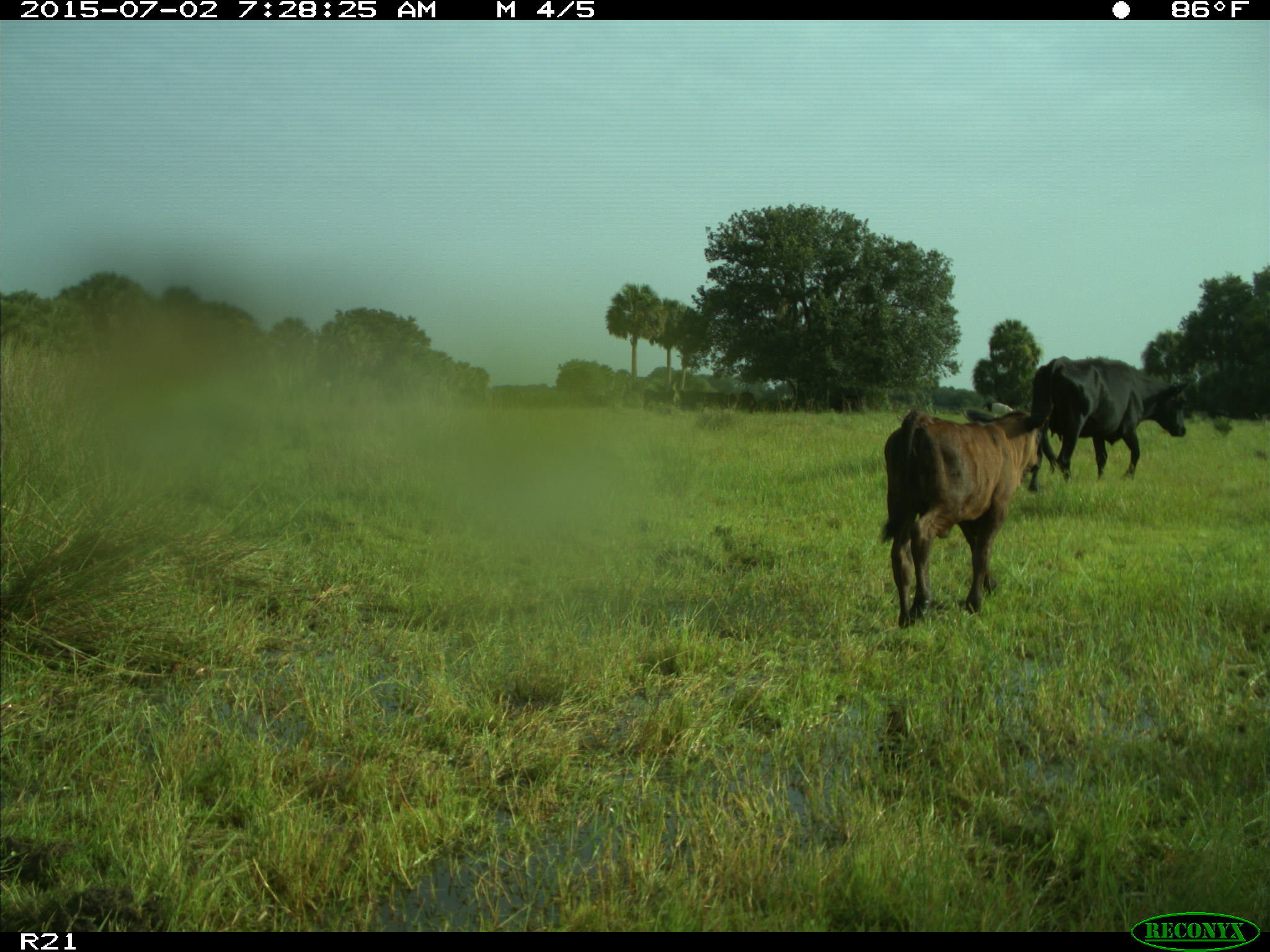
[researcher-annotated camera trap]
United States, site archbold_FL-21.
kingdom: Animalia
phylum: Chordata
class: Mammalia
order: Artiodactyla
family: Bovidae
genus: Bos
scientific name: Bos taurus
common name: domestic cow